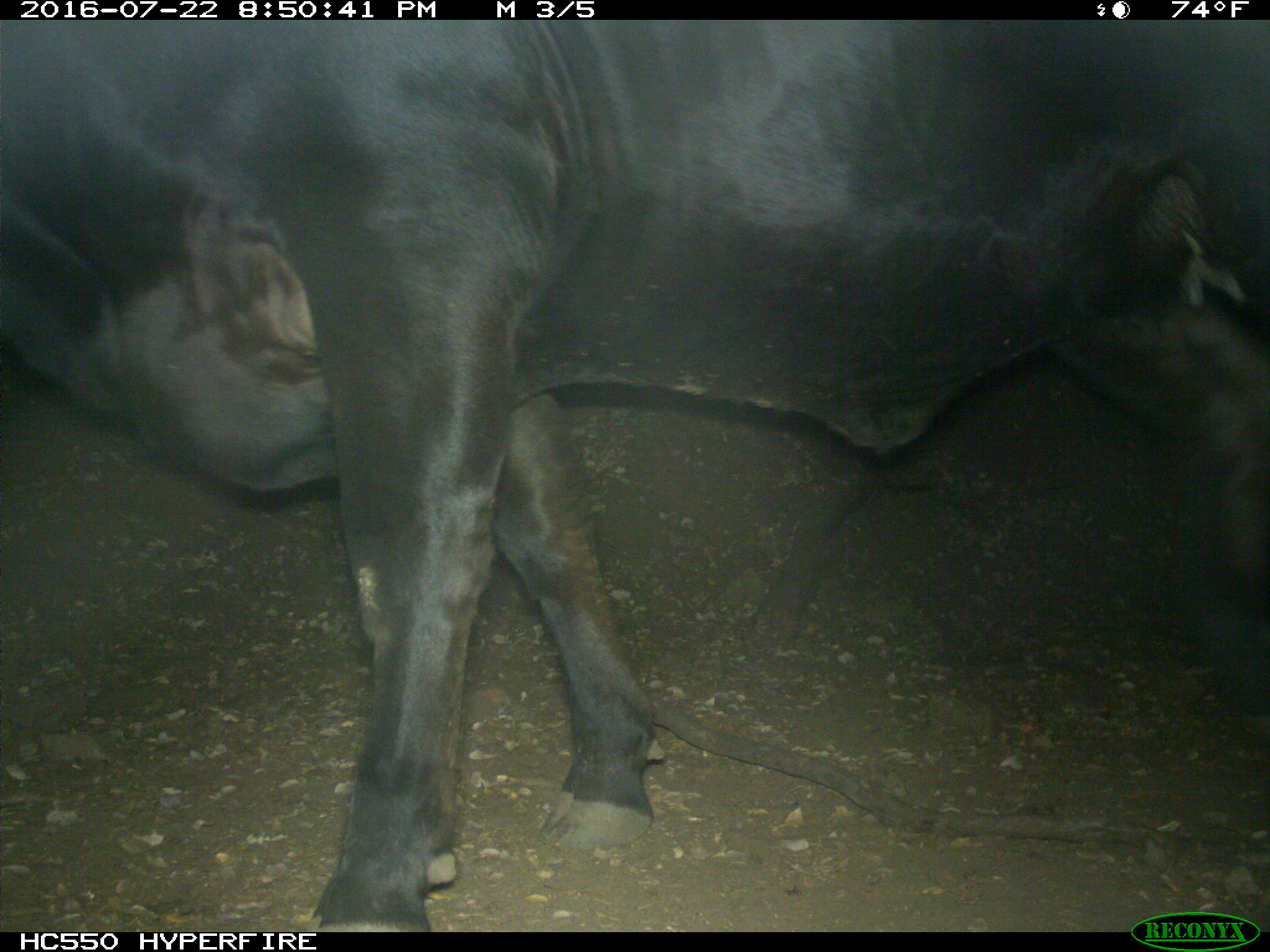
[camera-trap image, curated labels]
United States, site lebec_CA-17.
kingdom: Animalia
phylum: Chordata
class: Mammalia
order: Artiodactyla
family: Bovidae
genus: Bos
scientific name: Bos taurus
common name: domestic cow